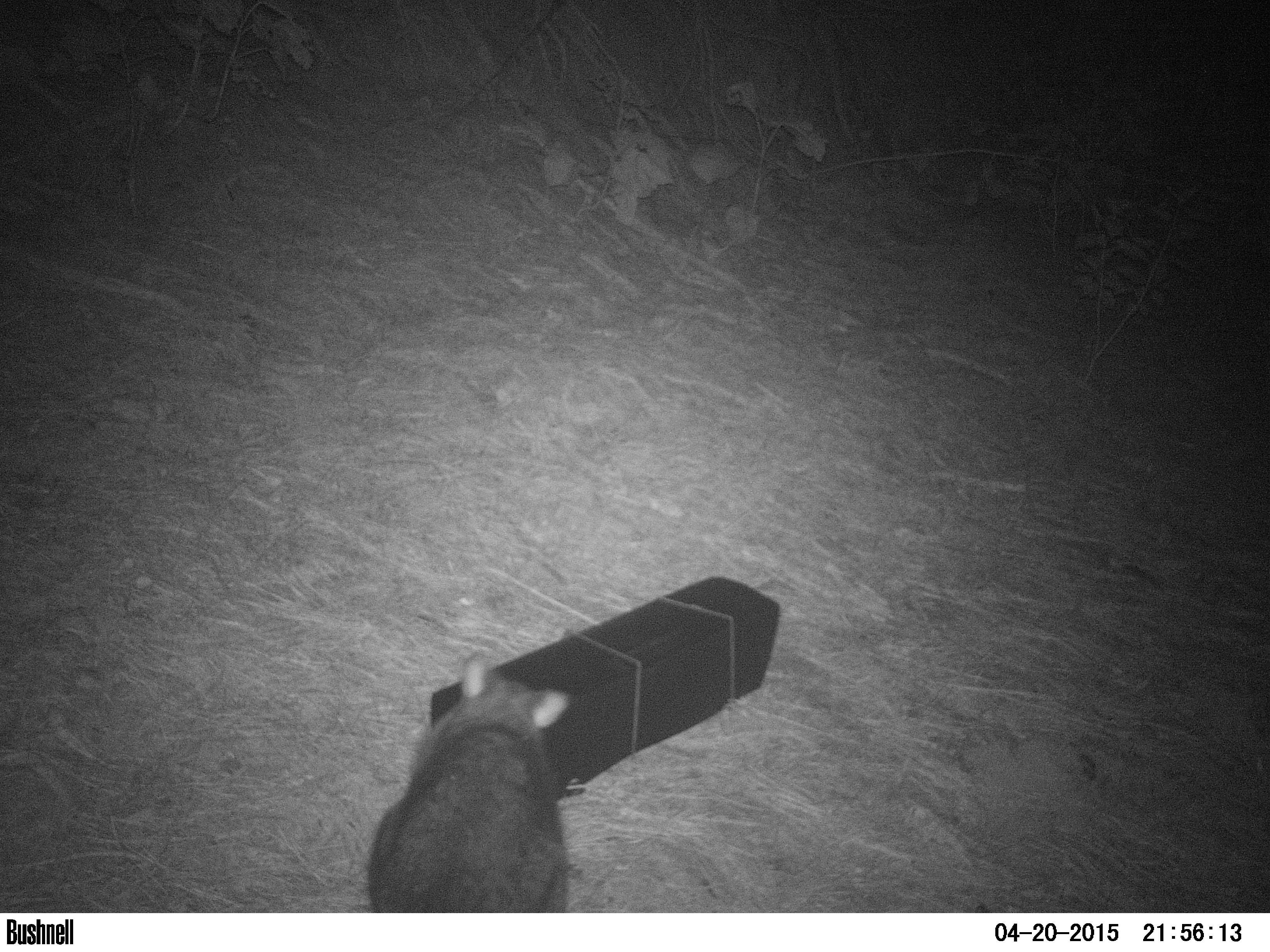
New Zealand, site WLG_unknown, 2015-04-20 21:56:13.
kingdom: Animalia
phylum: Chordata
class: Mammalia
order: Diprotodontia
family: Phalangeridae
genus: Trichosurus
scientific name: Trichosurus vulpecula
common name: common brushtail possum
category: possum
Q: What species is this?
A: Possum (common brushtail possum) (Trichosurus vulpecula).